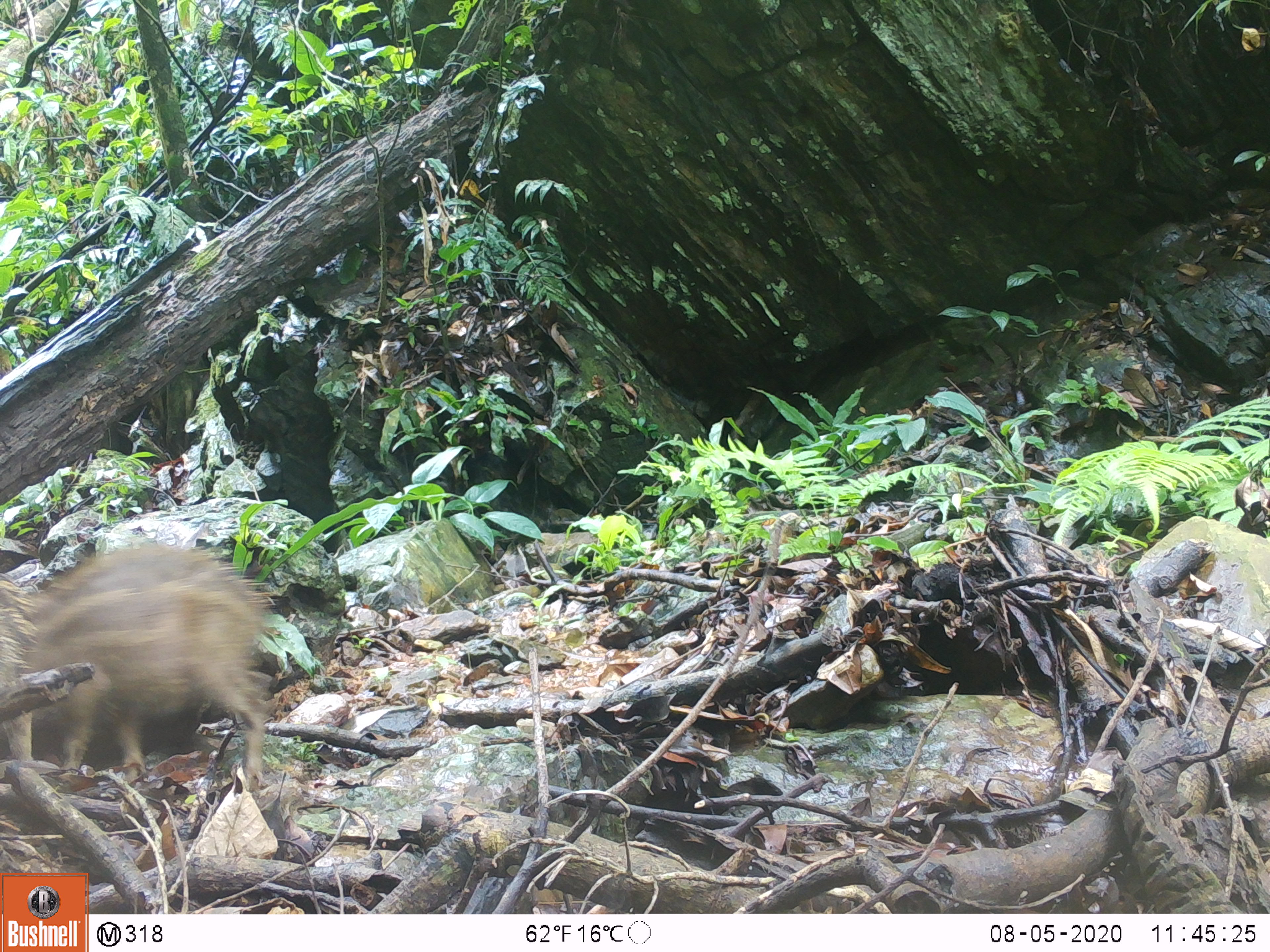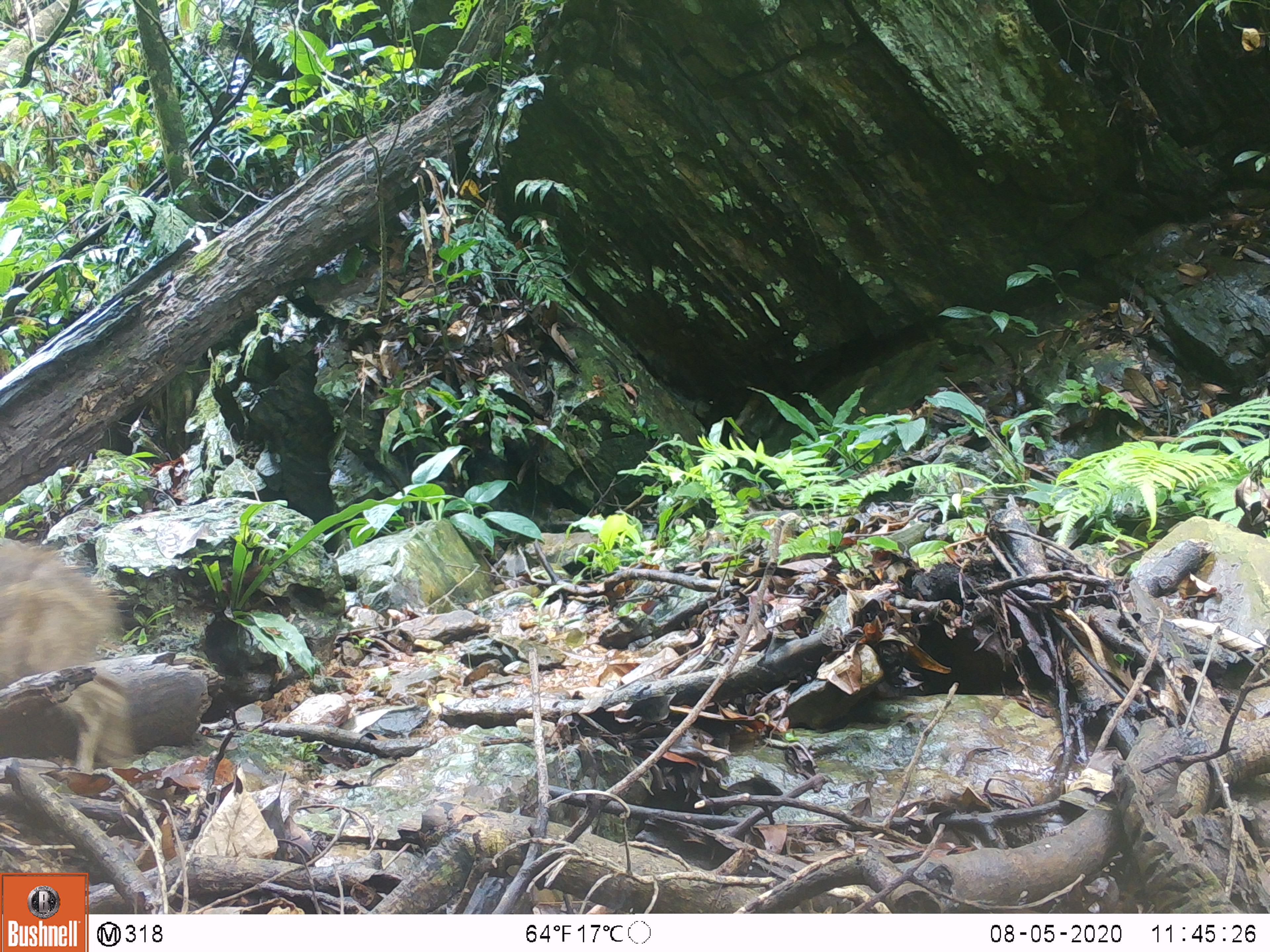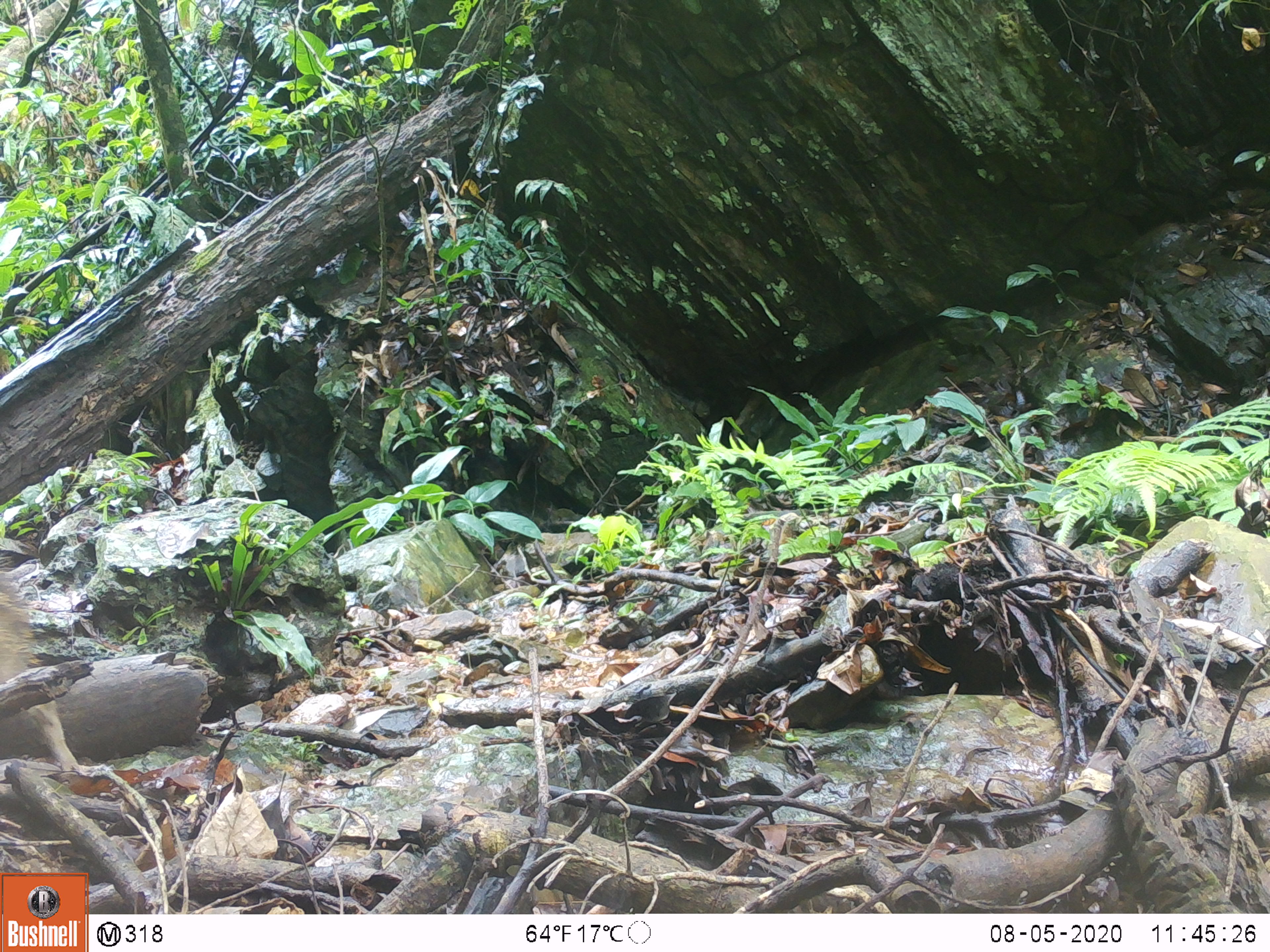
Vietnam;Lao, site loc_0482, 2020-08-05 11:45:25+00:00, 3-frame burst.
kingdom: Animalia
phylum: Chordata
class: Mammalia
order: Artiodactyla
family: Suidae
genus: Sus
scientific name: Sus scrofa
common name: eurasian wild pig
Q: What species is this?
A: Eurasian wild pig (Sus scrofa).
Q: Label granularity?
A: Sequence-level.